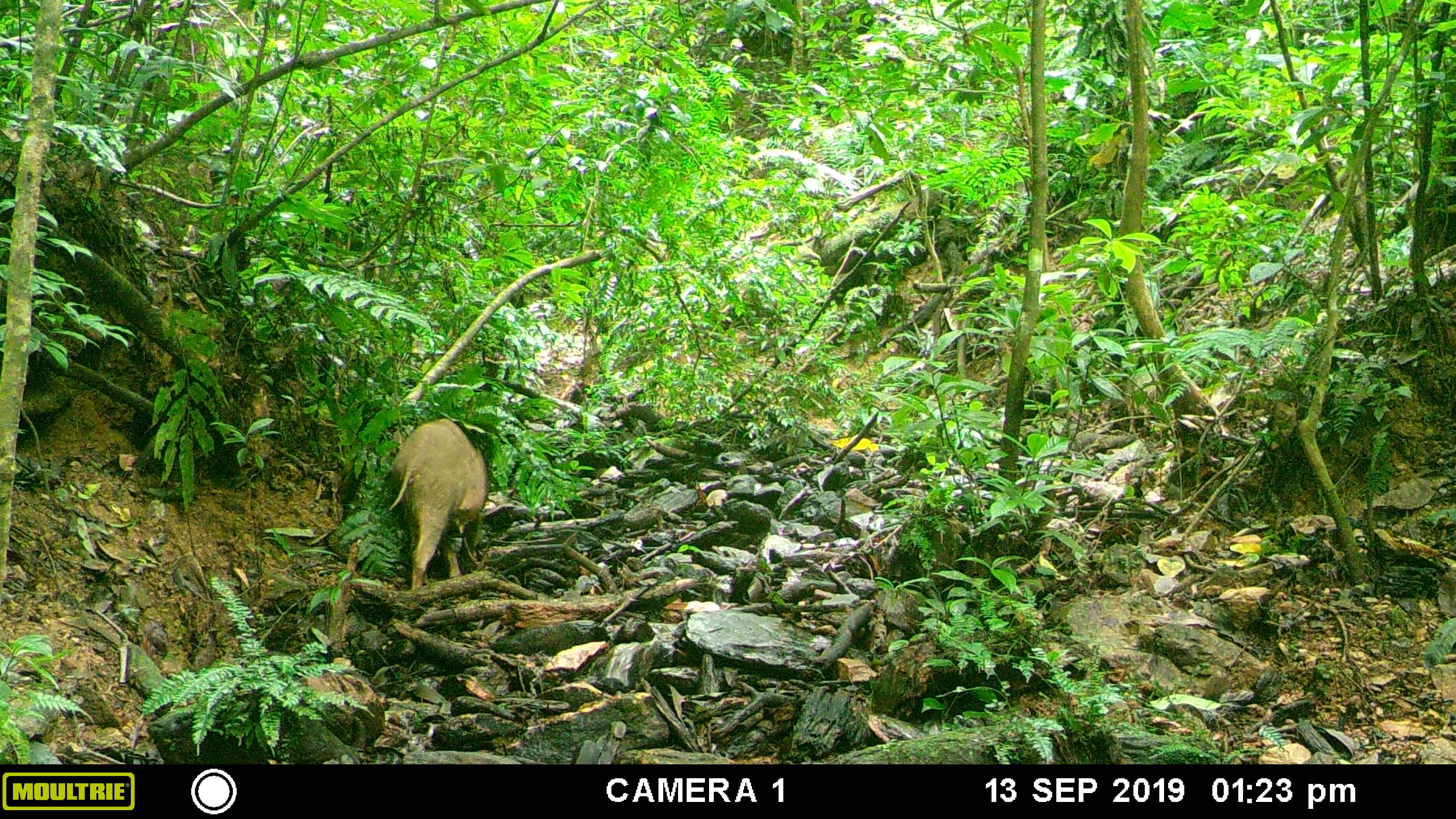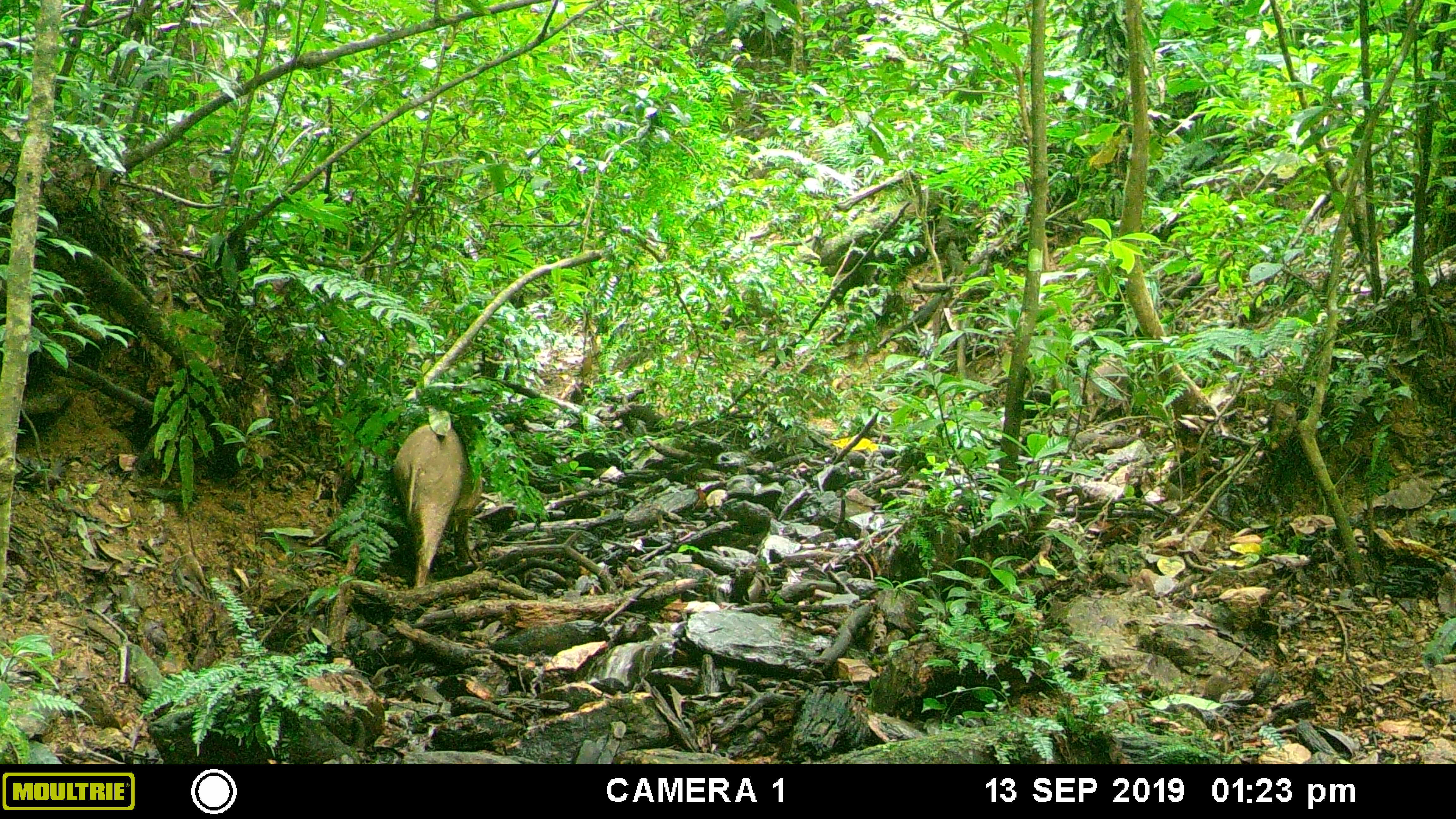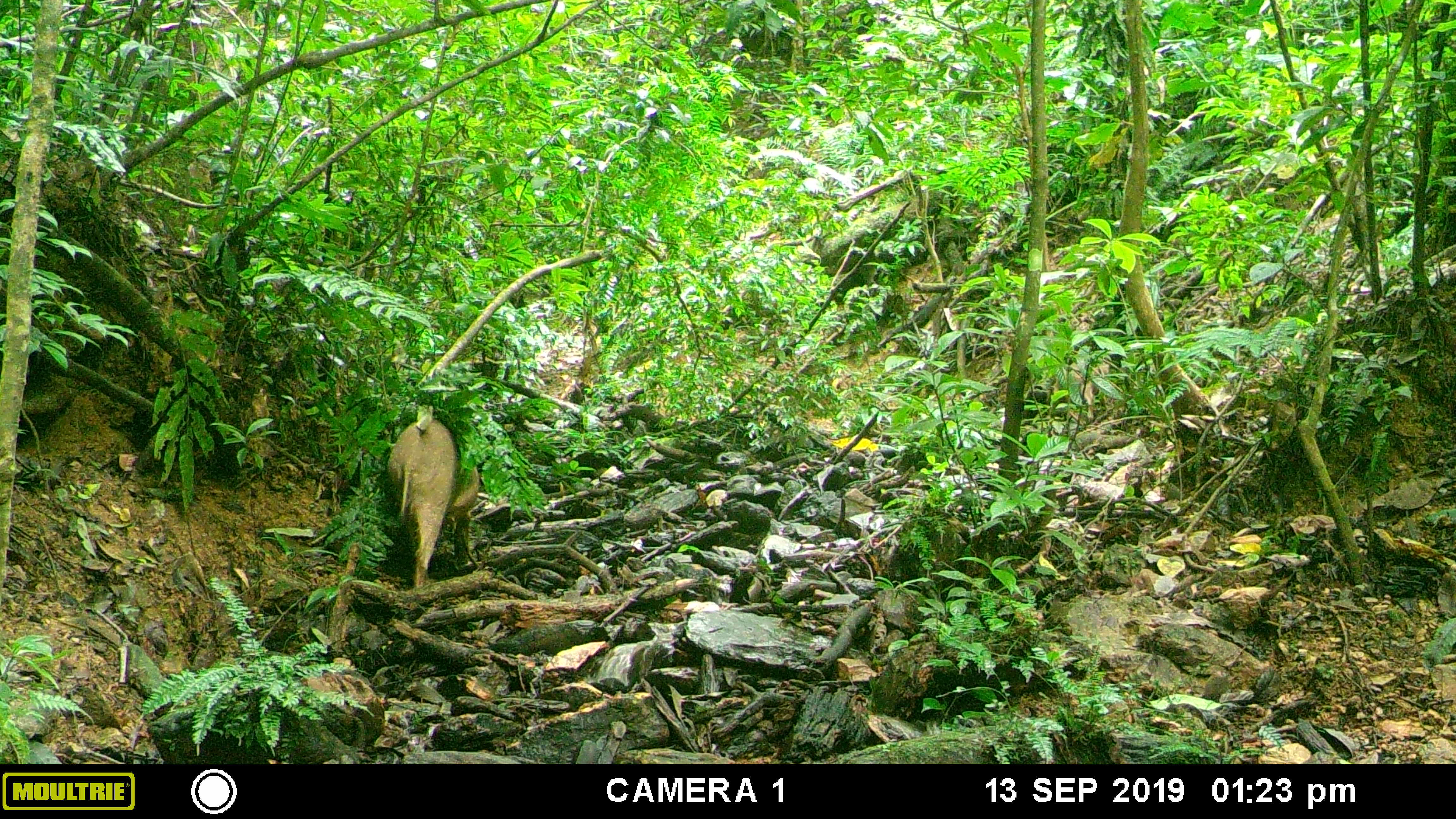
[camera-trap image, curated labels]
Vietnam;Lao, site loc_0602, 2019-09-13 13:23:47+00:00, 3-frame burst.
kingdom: Animalia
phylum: Chordata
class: Mammalia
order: Artiodactyla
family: Suidae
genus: Sus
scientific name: Sus scrofa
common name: eurasian wild pig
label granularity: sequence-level